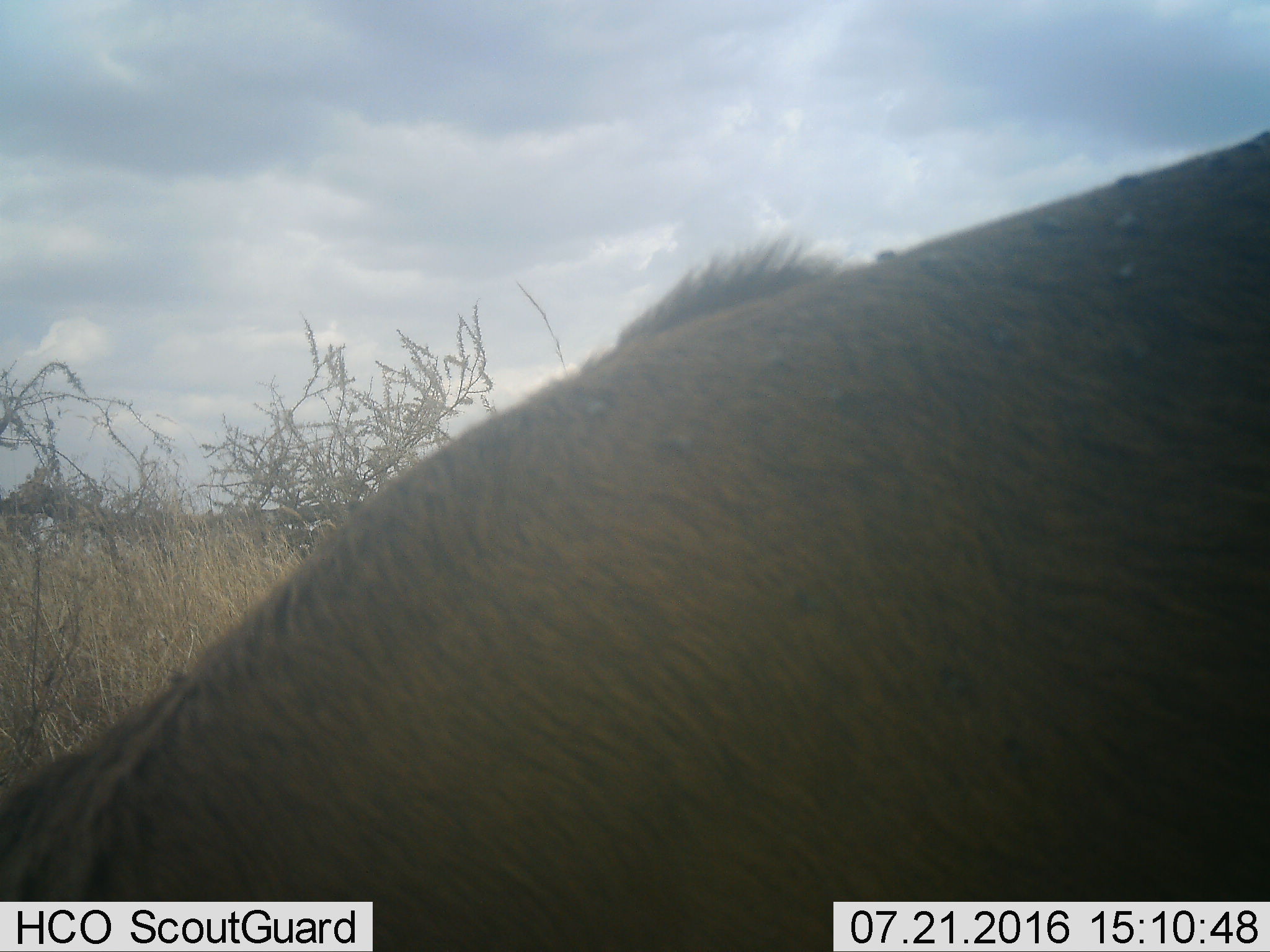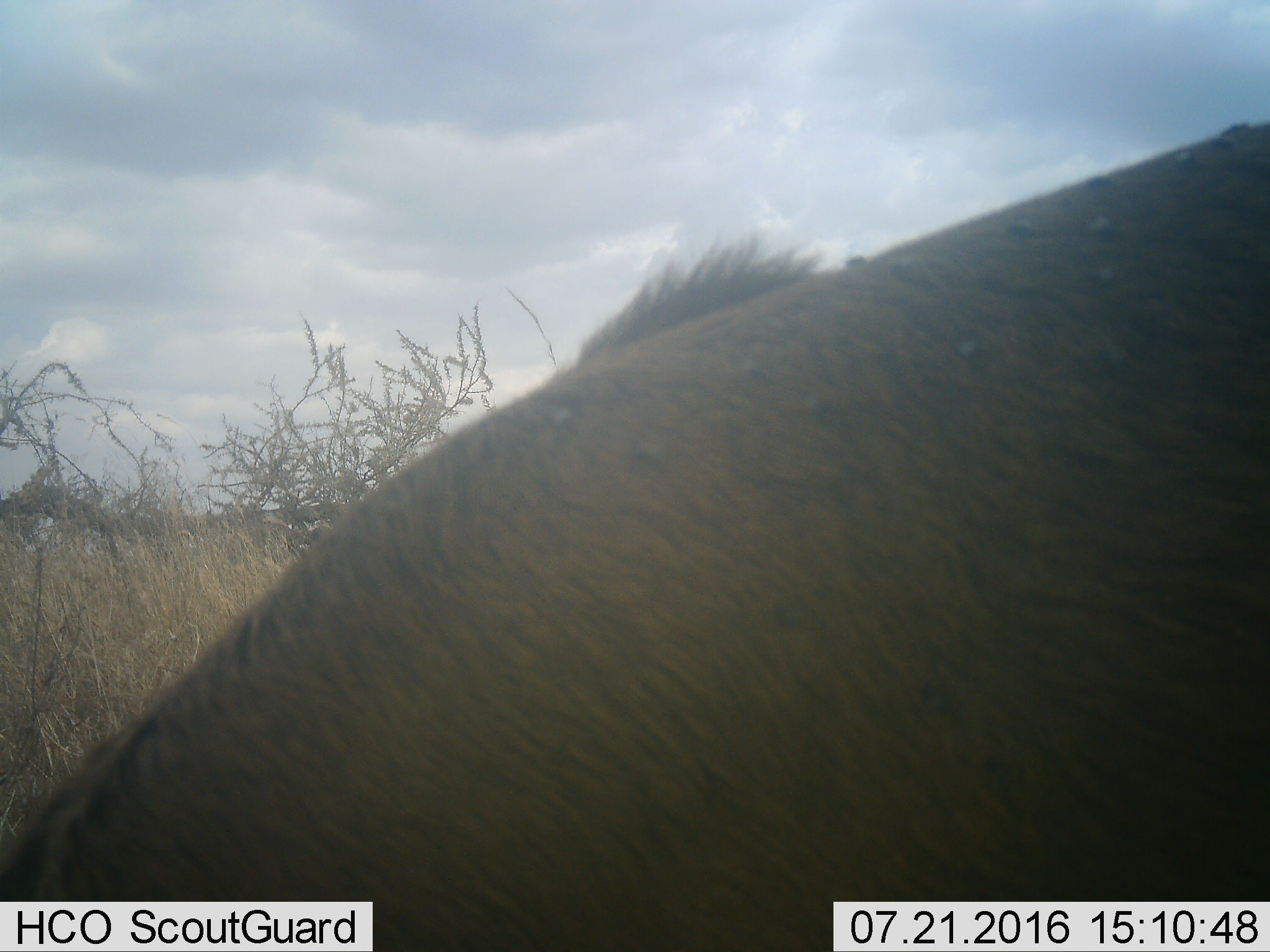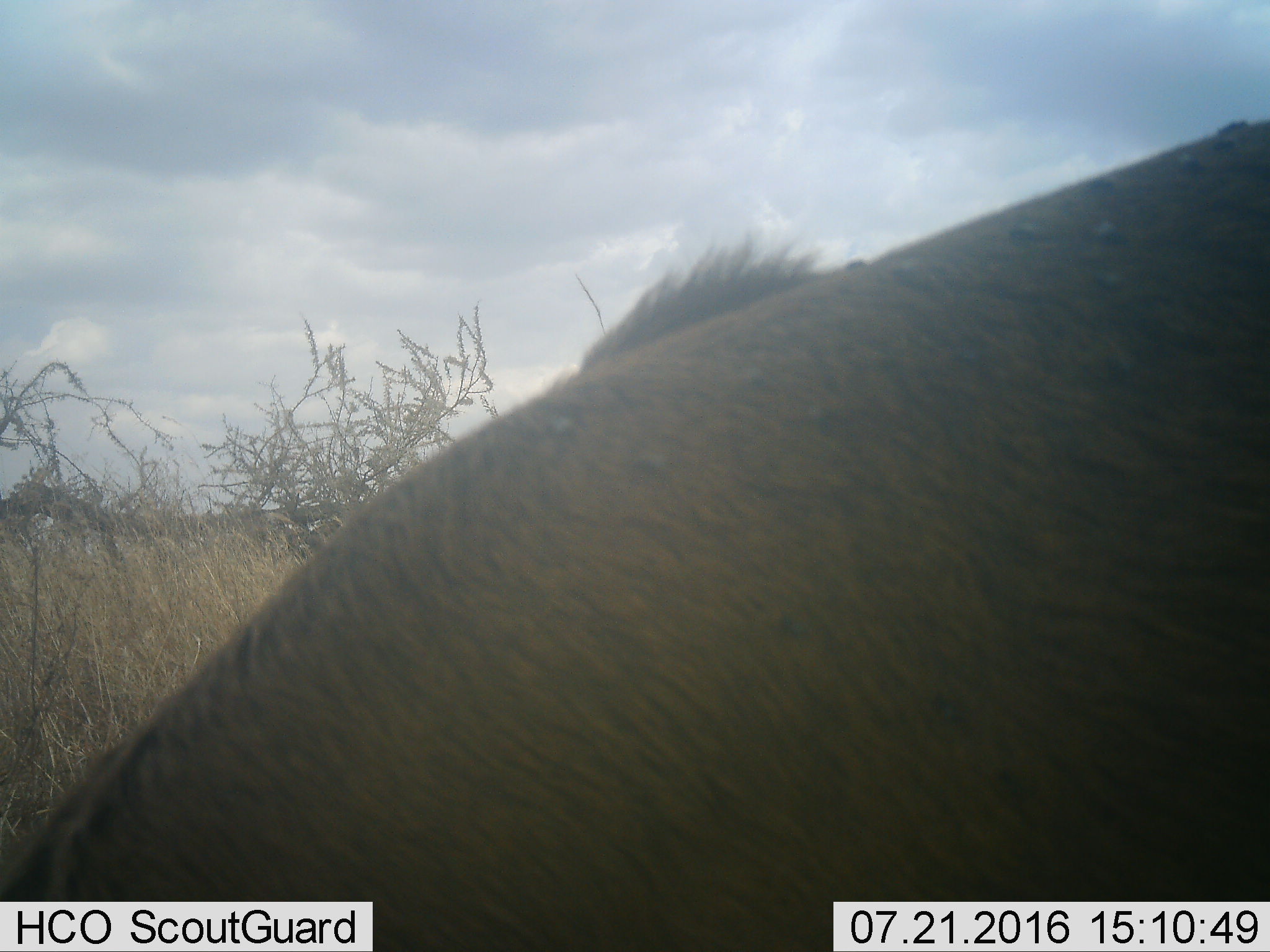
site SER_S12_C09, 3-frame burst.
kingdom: Animalia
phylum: Chordata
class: Mammalia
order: Artiodactyla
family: Bovidae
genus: Connochaetes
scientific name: Connochaetes taurinus taurinus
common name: blue wildebeest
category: wildebeestblue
Wildebeestblue (blue wildebeest) (Connochaetes taurinus taurinus), count 1. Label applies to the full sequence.